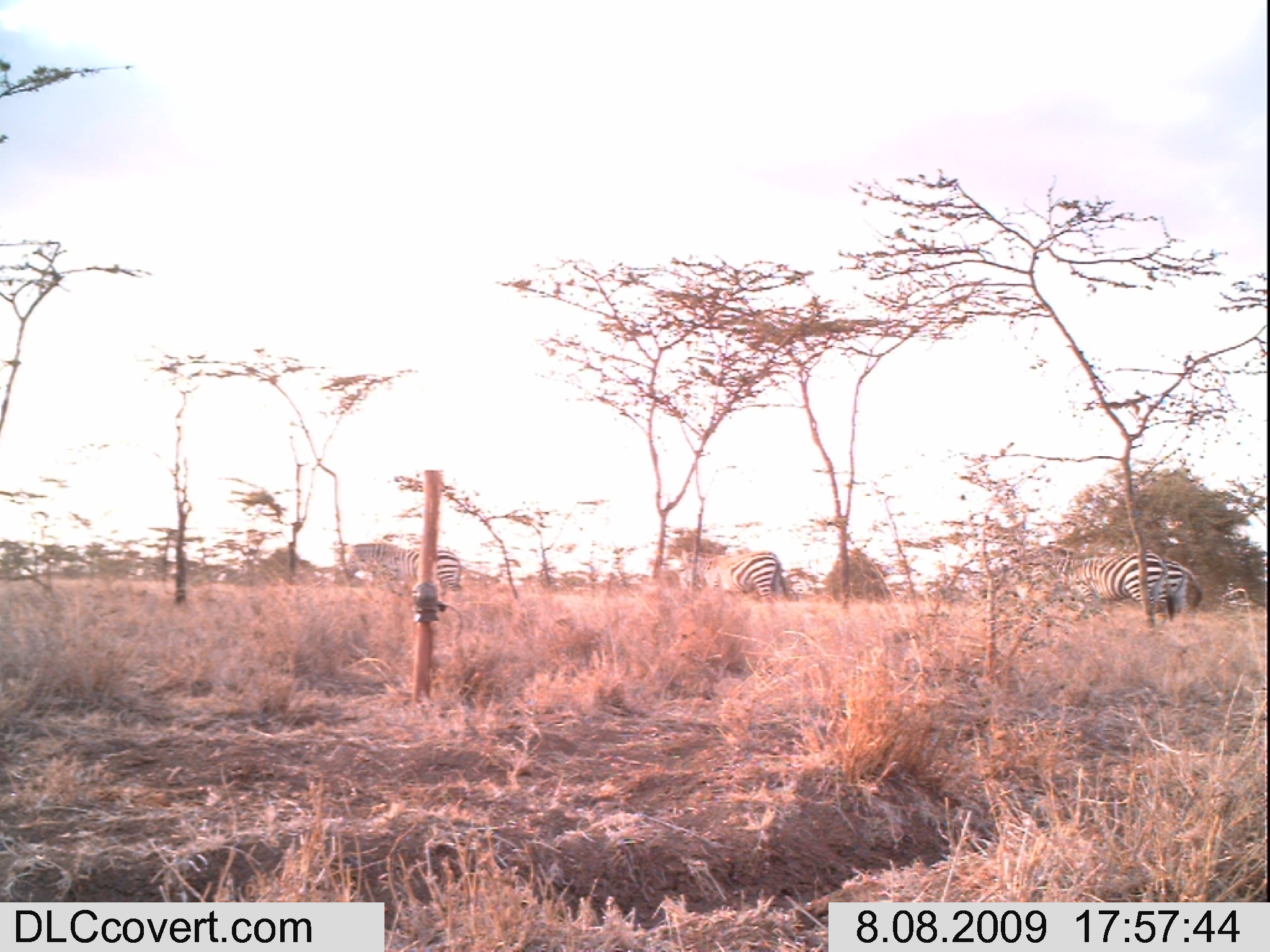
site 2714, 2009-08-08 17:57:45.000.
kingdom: Animalia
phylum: Chordata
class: Mammalia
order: Perissodactyla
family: Equidae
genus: Equus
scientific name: Equus quagga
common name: plains zebra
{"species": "Equus quagga (plains zebra)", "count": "4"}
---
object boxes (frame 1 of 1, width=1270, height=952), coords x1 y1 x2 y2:
equus quagga: 1027 544 1176 628; 343 541 462 605; 681 548 786 602; 1144 558 1202 627